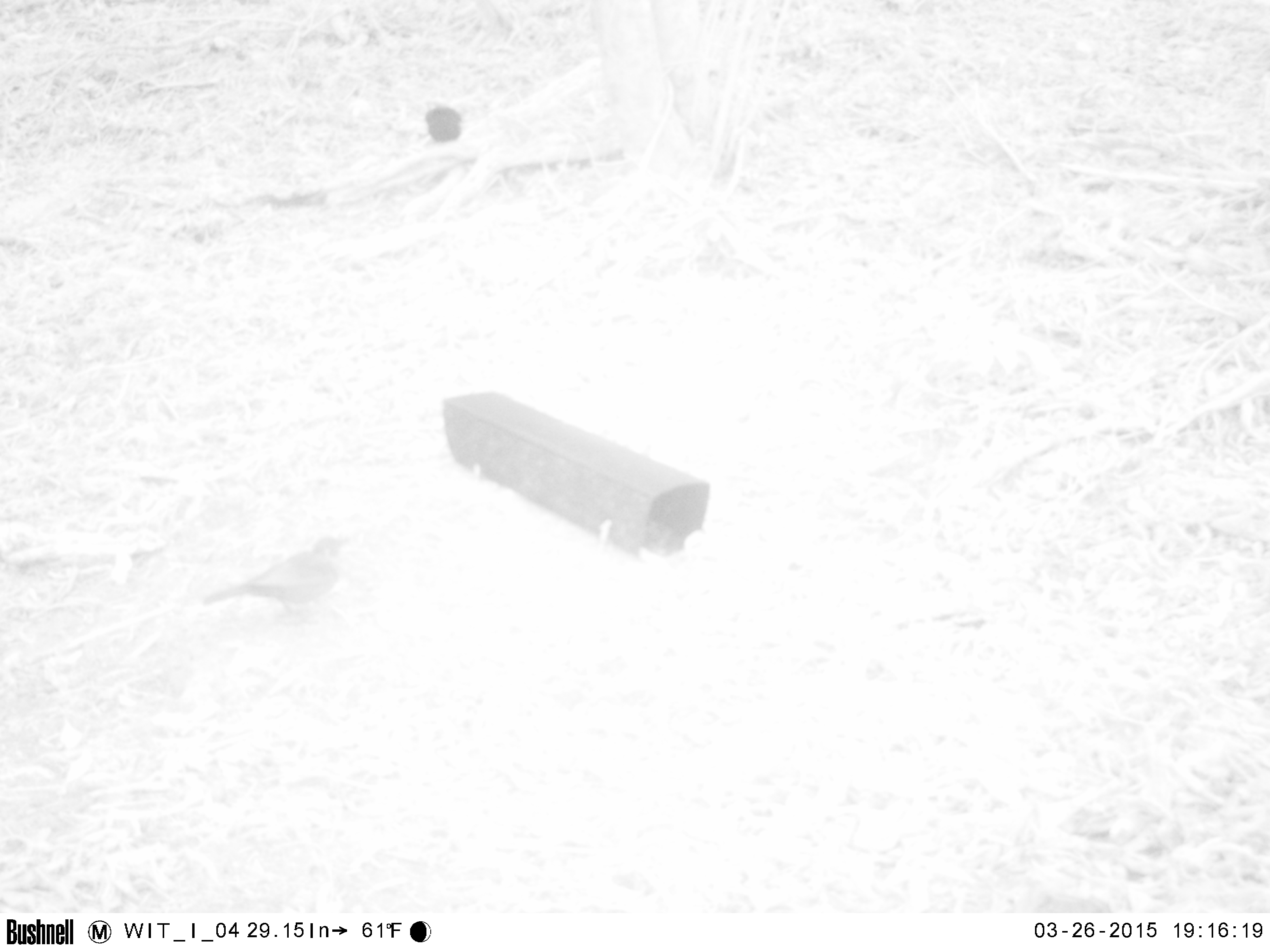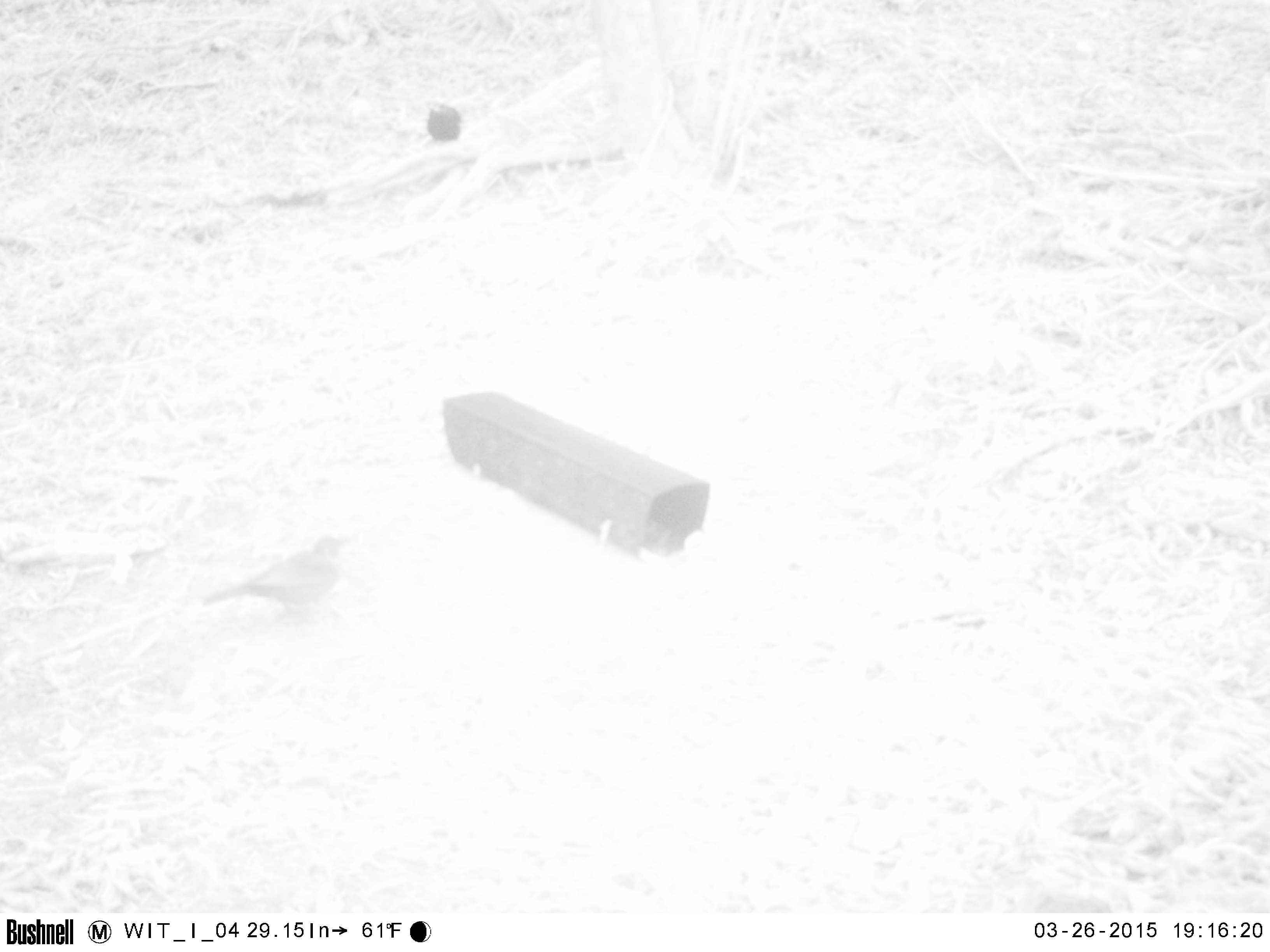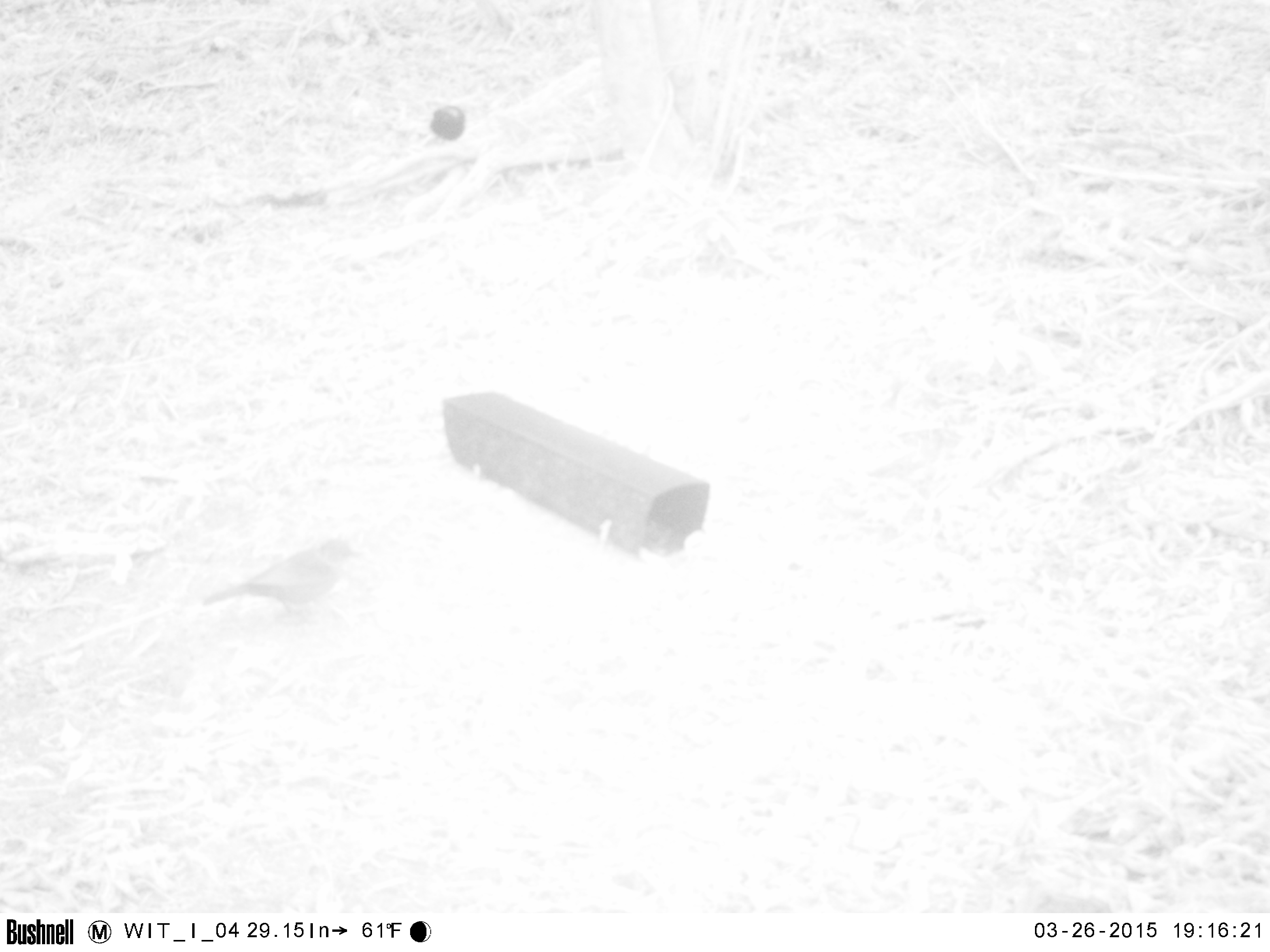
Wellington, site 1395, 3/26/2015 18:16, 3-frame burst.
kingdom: Animalia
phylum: Chordata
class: Aves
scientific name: Aves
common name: bird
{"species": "bird (Aves)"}